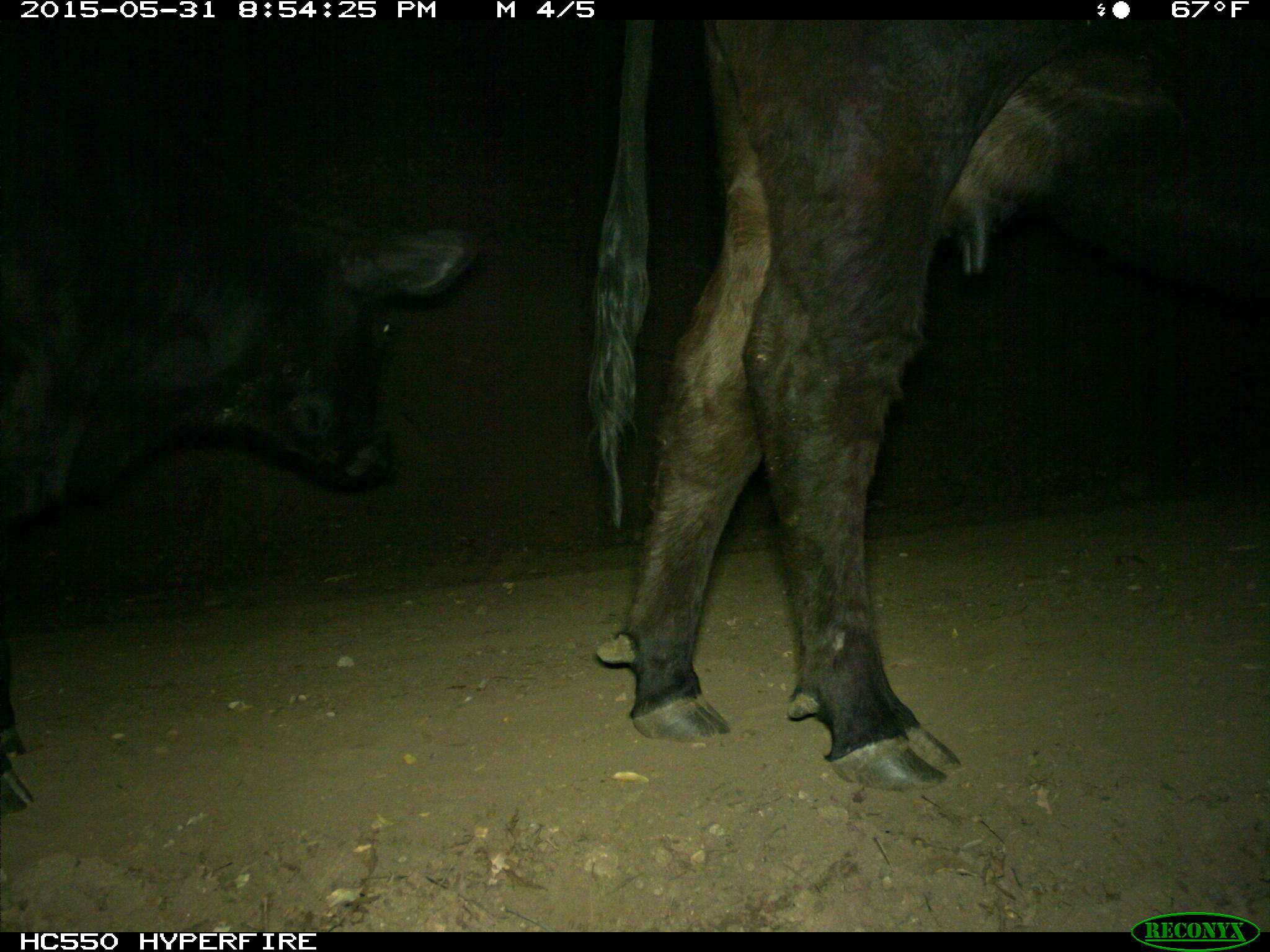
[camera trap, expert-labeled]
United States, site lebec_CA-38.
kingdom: Animalia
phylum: Chordata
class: Mammalia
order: Artiodactyla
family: Bovidae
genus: Bos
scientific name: Bos taurus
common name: domestic cow